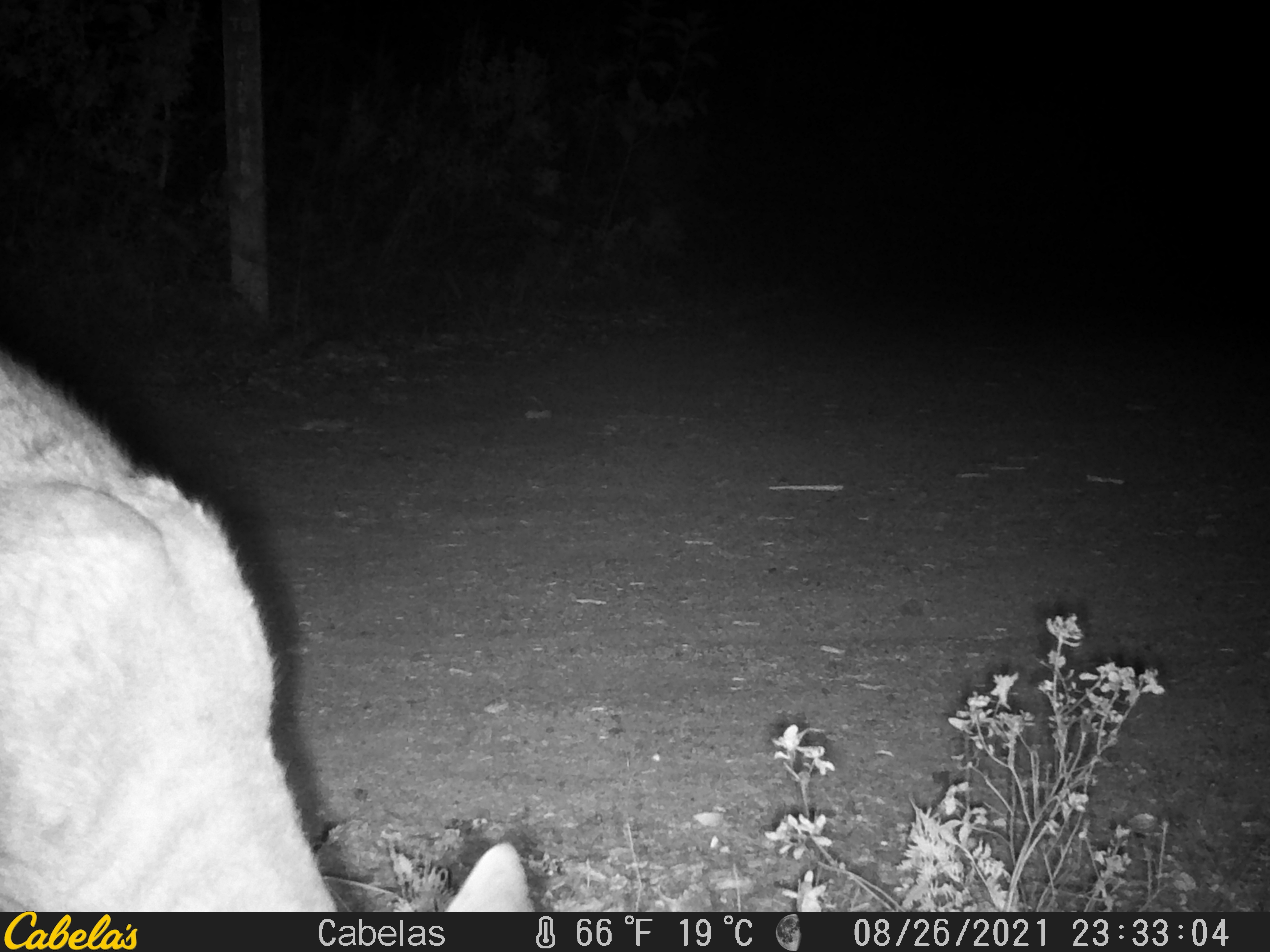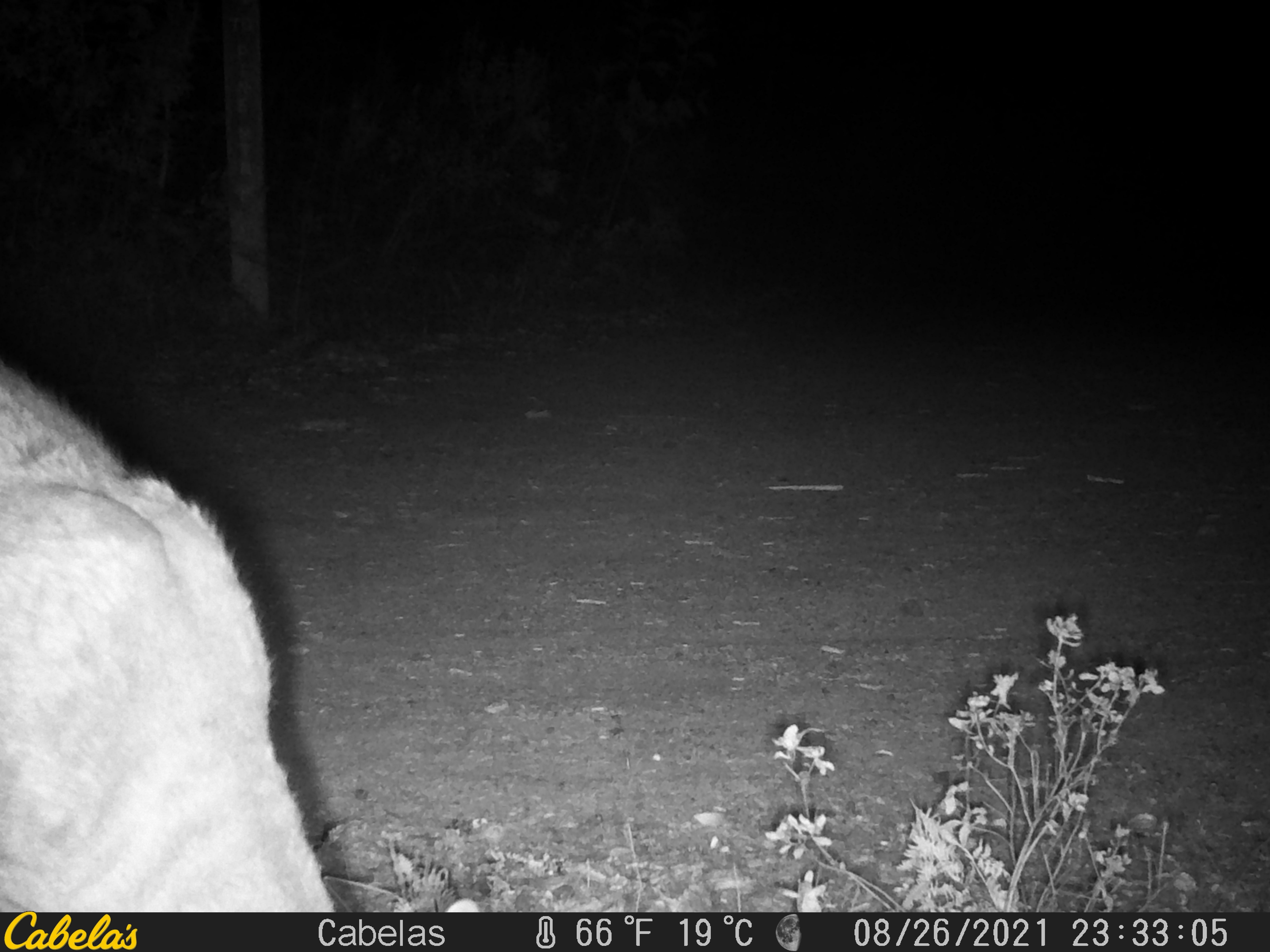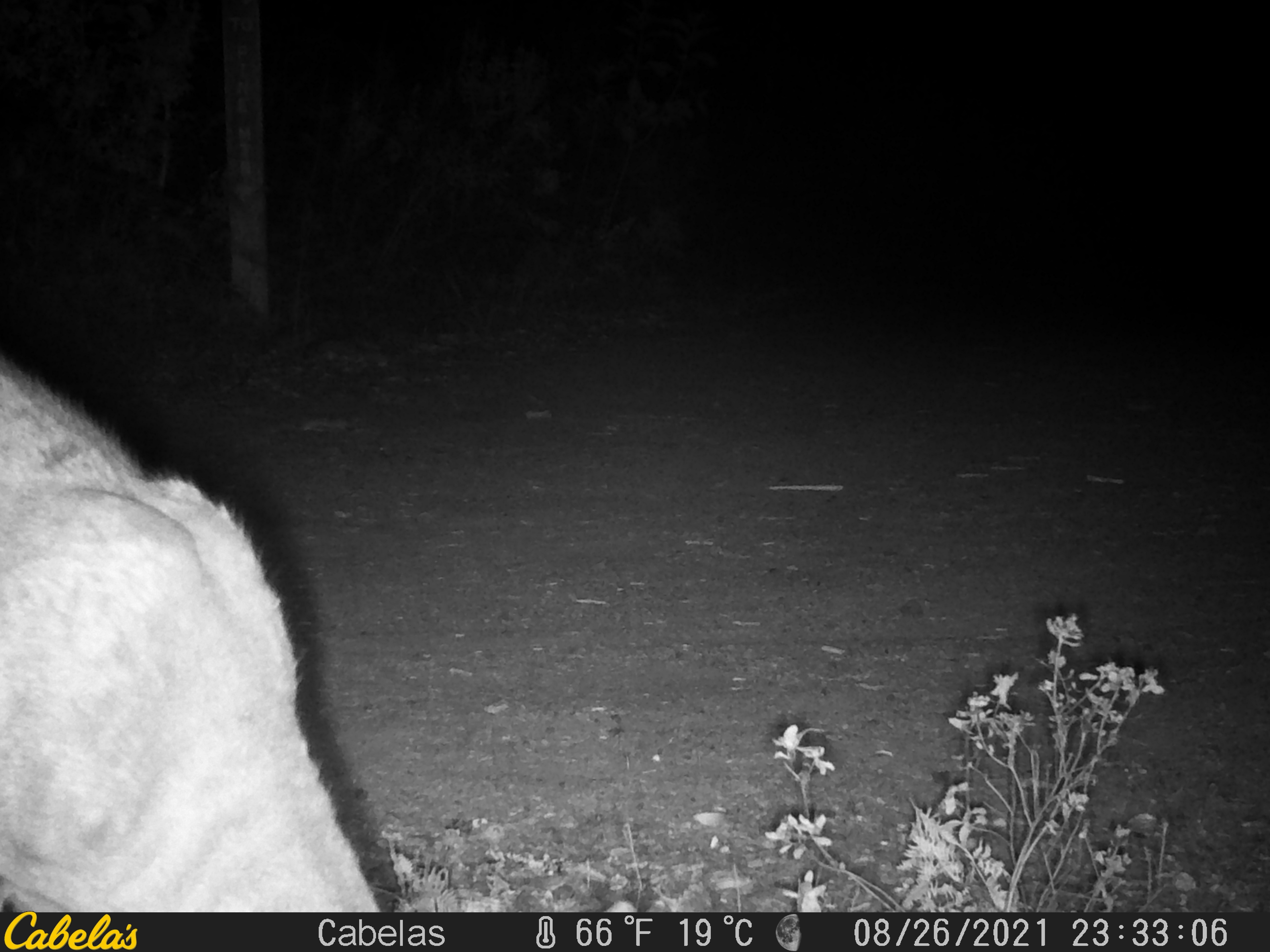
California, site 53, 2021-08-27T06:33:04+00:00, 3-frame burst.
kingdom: Animalia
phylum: Chordata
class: Mammalia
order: Artiodactyla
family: Cervidae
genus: Odocoileus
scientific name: Odocoileus hemionus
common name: mule deer